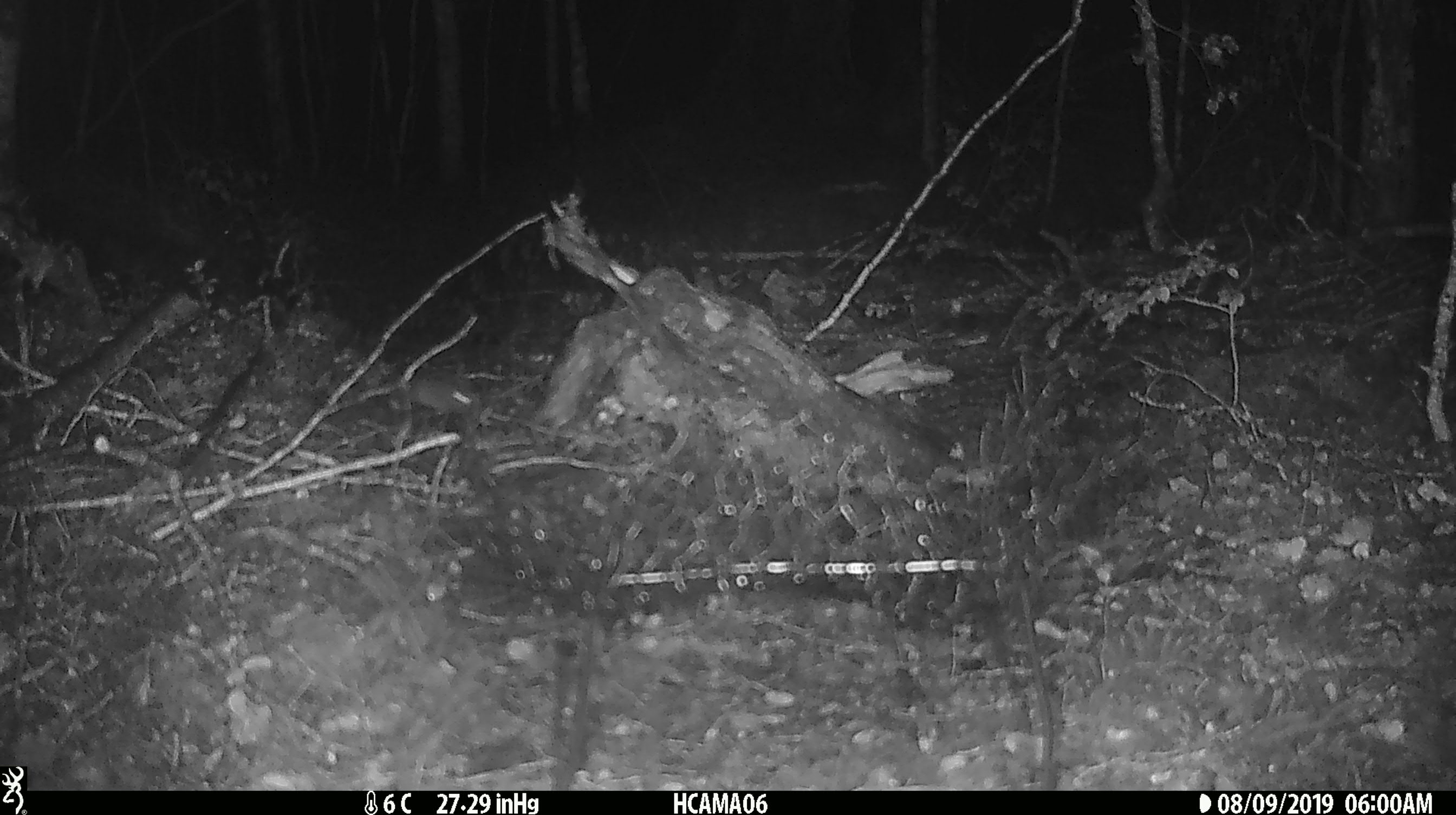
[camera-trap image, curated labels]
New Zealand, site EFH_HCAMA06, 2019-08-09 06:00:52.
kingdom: Animalia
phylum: Chordata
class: Mammalia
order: Rodentia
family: Muridae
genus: Mus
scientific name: Mus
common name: mouse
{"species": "mouse (Mus)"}